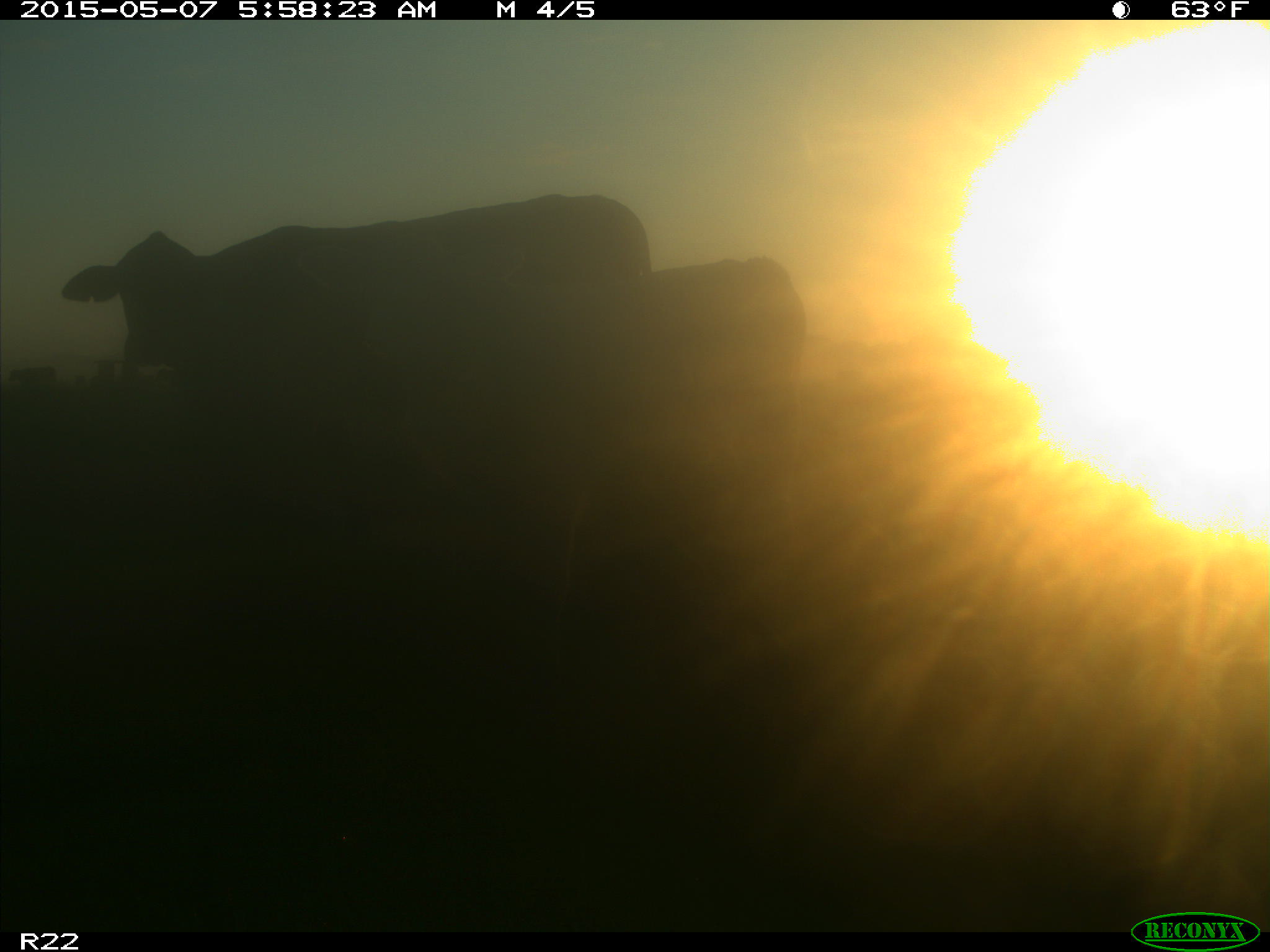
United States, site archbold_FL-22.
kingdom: Animalia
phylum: Chordata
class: Mammalia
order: Artiodactyla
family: Bovidae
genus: Bos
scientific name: Bos taurus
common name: domestic cow